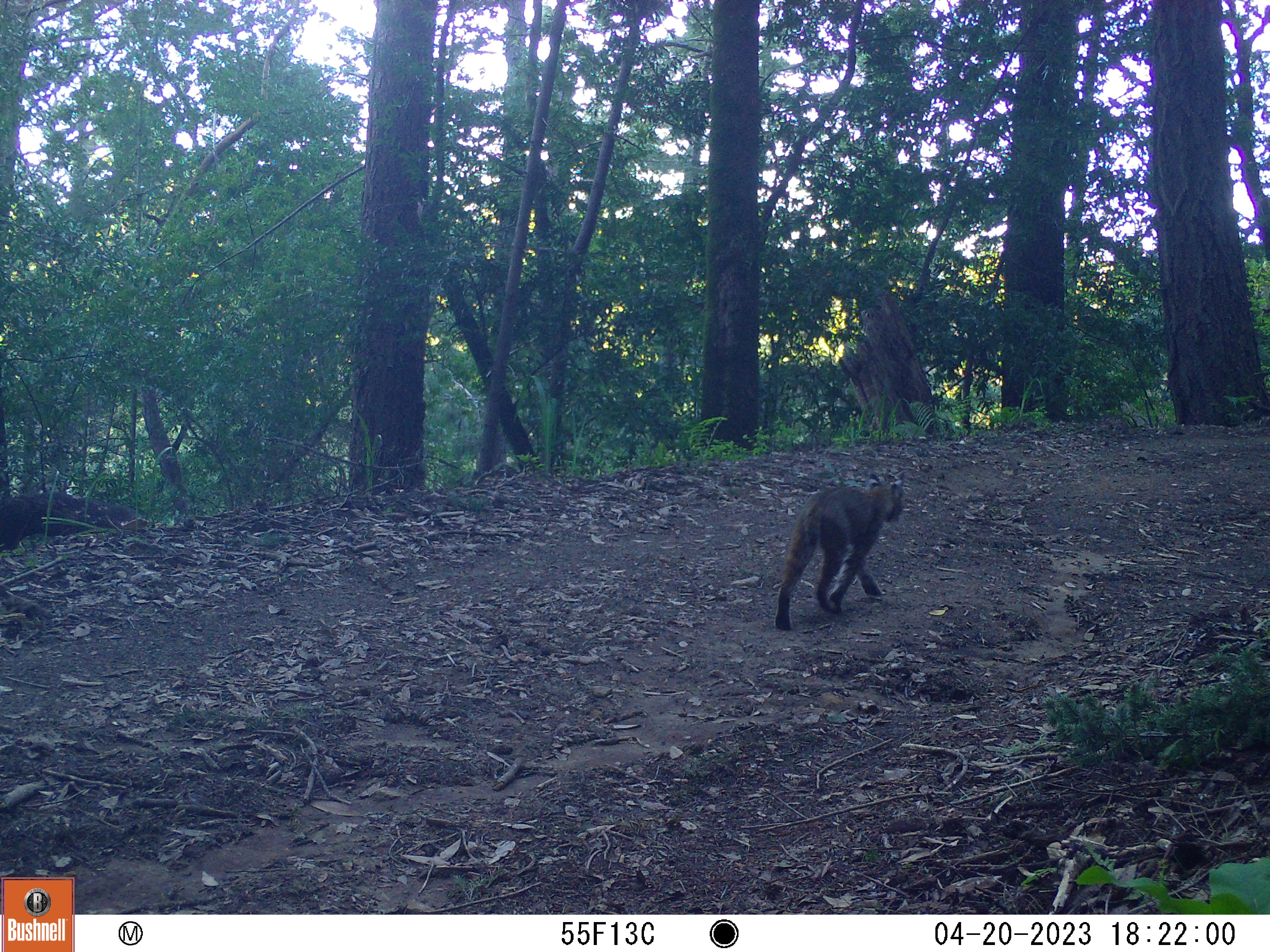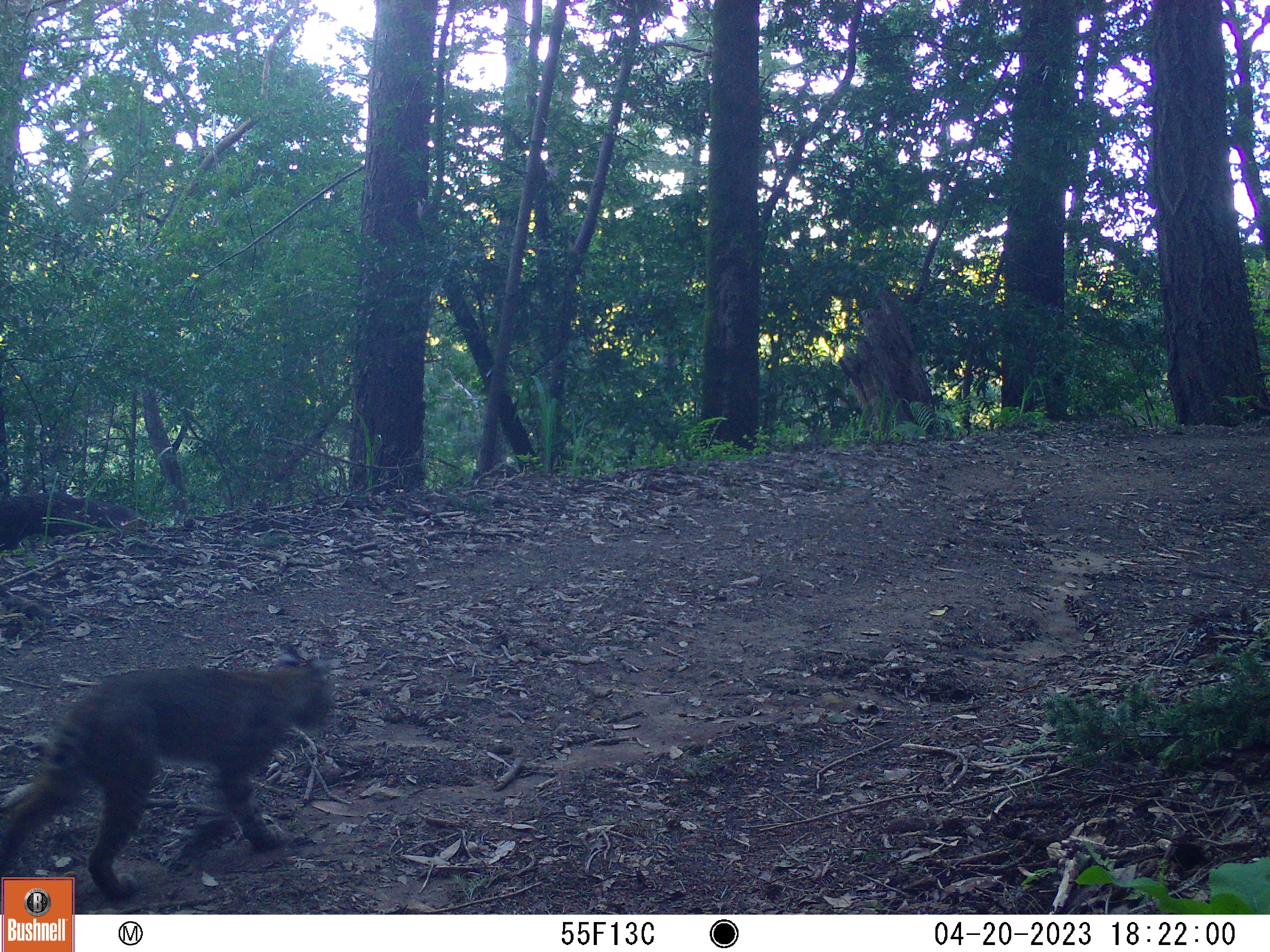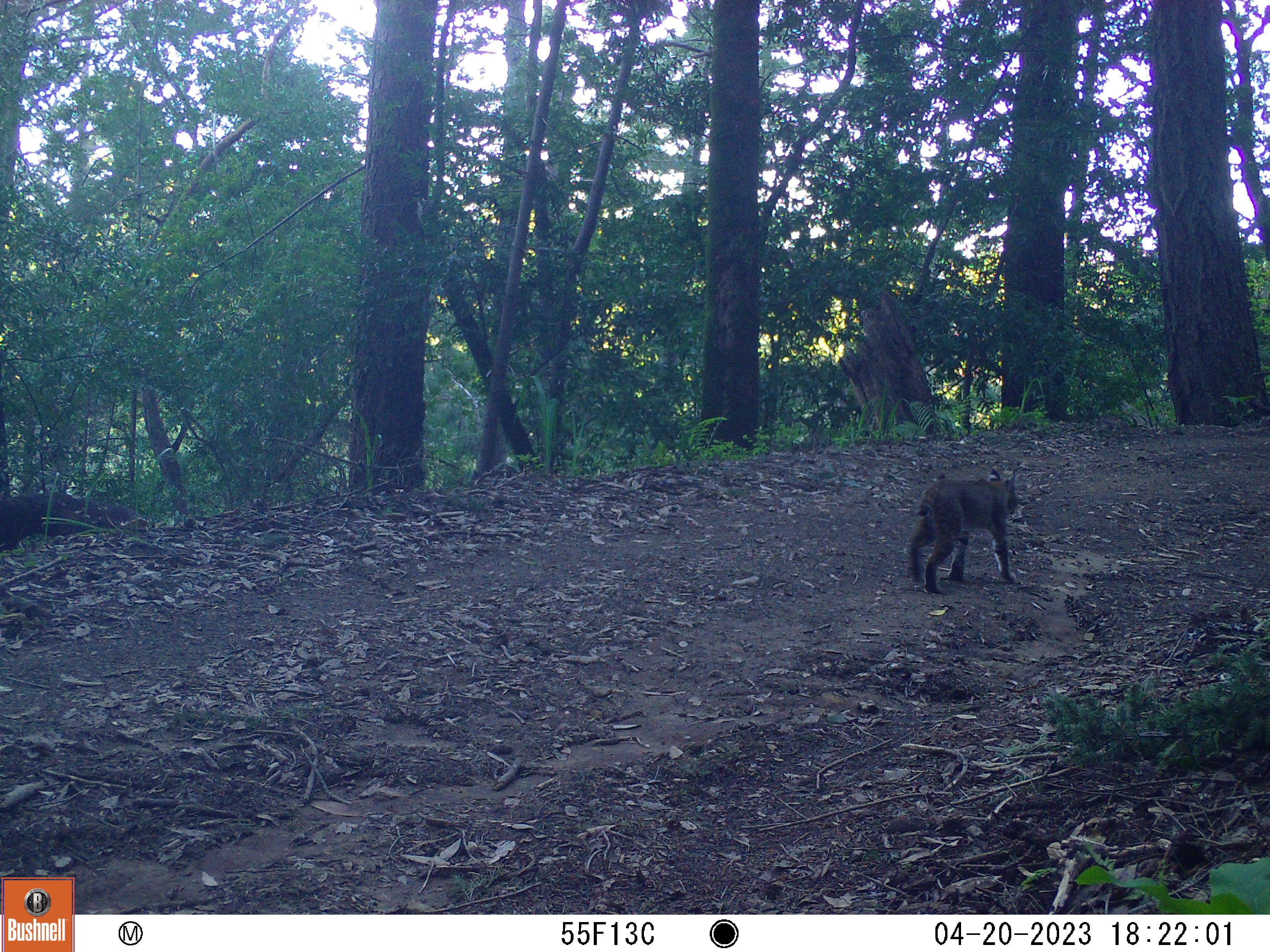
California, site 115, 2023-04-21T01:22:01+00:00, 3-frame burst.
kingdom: Animalia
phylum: Chordata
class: Mammalia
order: Carnivora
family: Felidae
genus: Lynx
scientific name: Lynx rufus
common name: bobcat